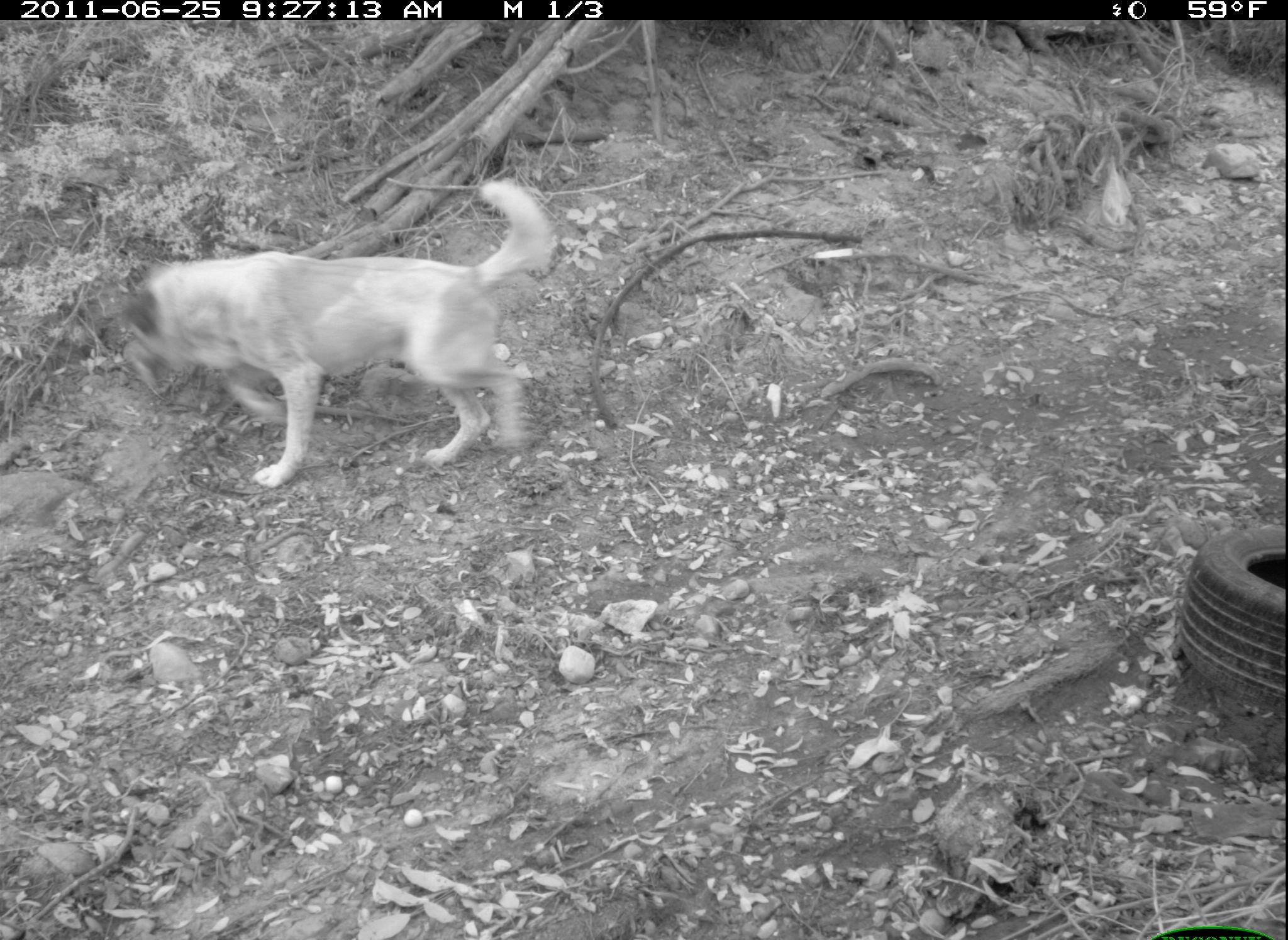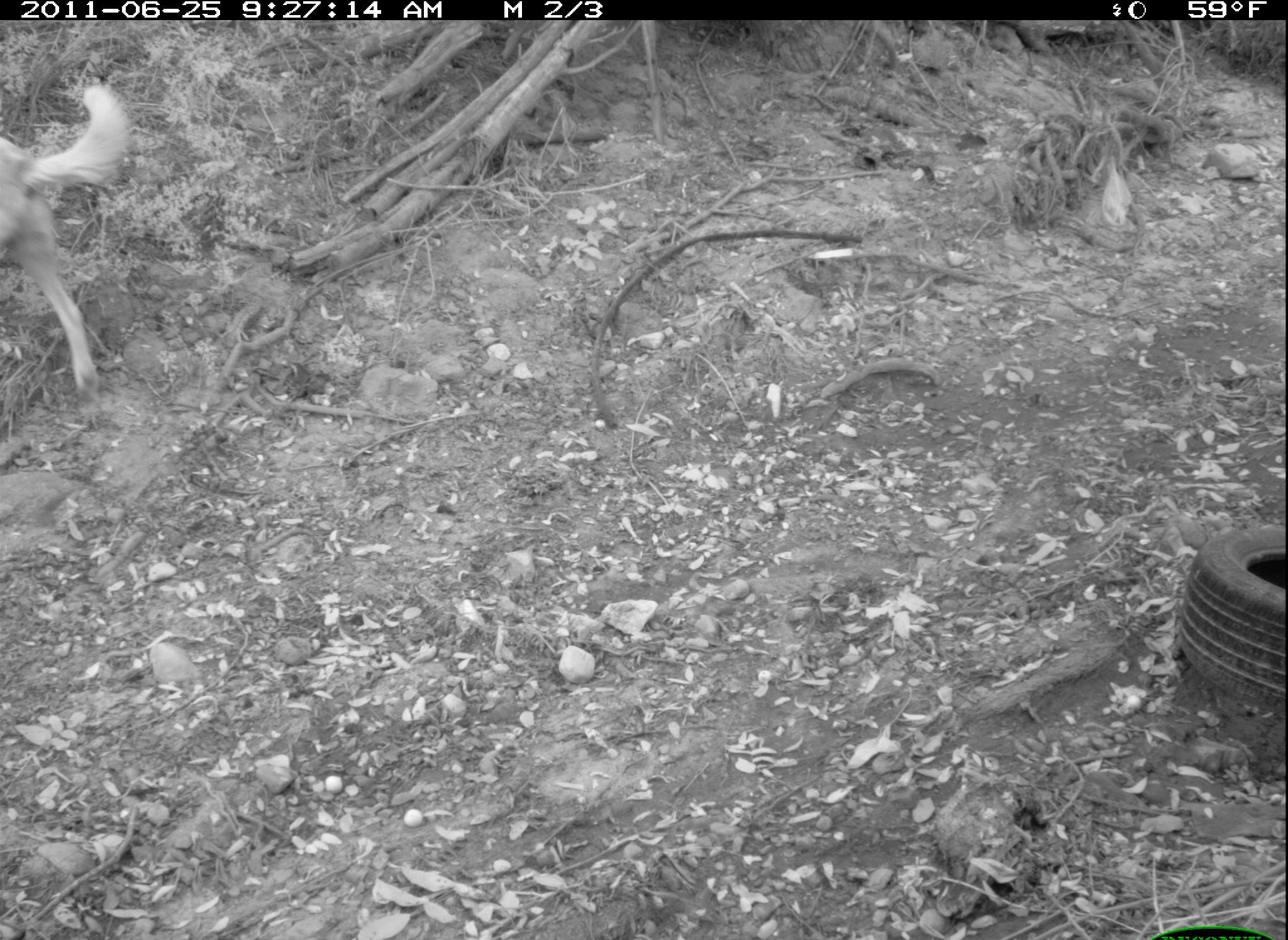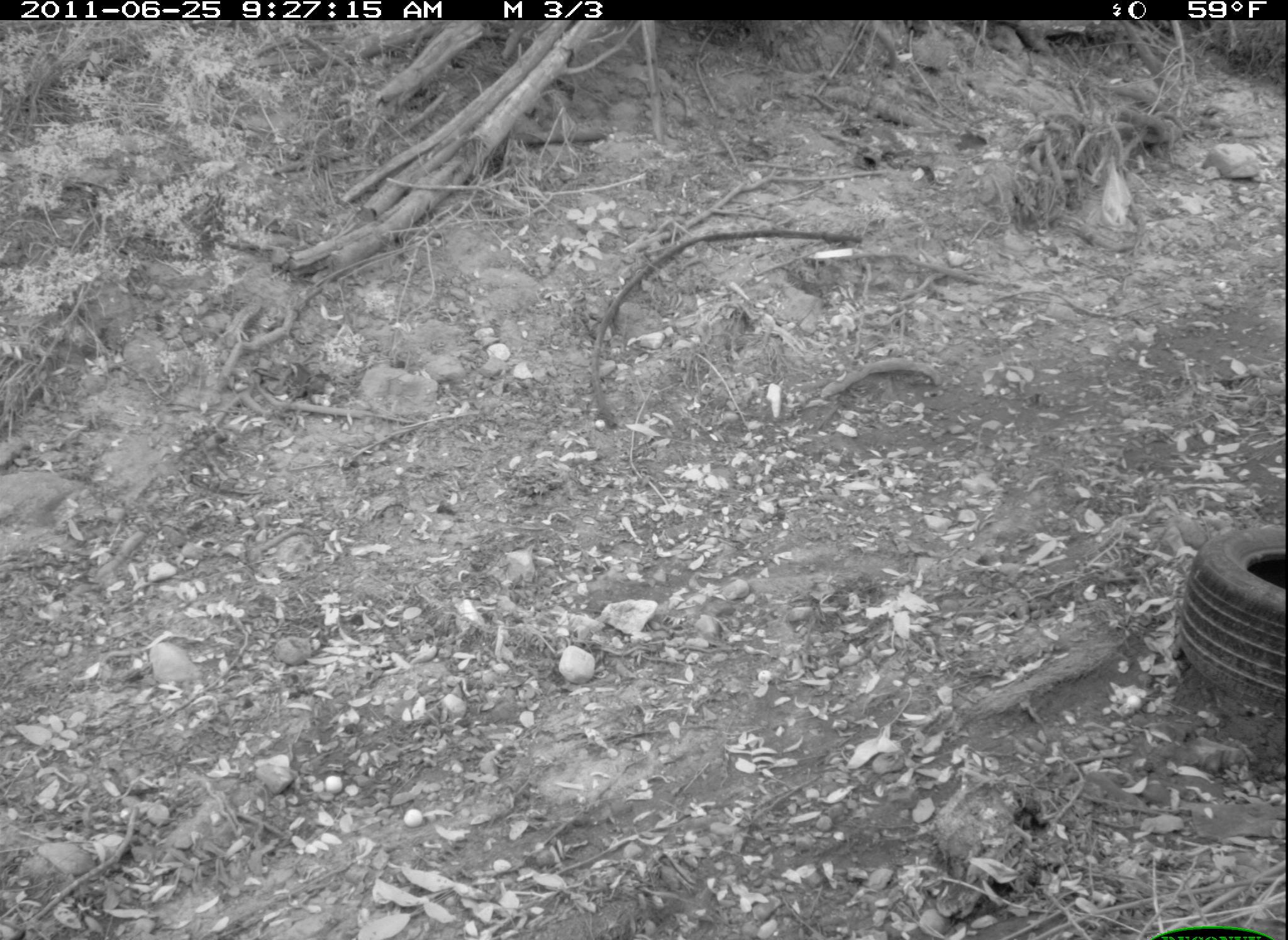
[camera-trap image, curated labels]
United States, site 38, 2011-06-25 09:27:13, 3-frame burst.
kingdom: Animalia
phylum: Chordata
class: Mammalia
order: Carnivora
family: Canidae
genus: Canis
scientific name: Canis familiaris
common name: domestic dog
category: dog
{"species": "dog (domestic dog) (Canis familiaris)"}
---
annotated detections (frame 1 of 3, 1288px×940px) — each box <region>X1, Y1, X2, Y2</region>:
dog: <region>111, 174, 570, 499</region>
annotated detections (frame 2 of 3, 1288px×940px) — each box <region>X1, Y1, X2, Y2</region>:
dog: <region>2, 77, 127, 385</region>